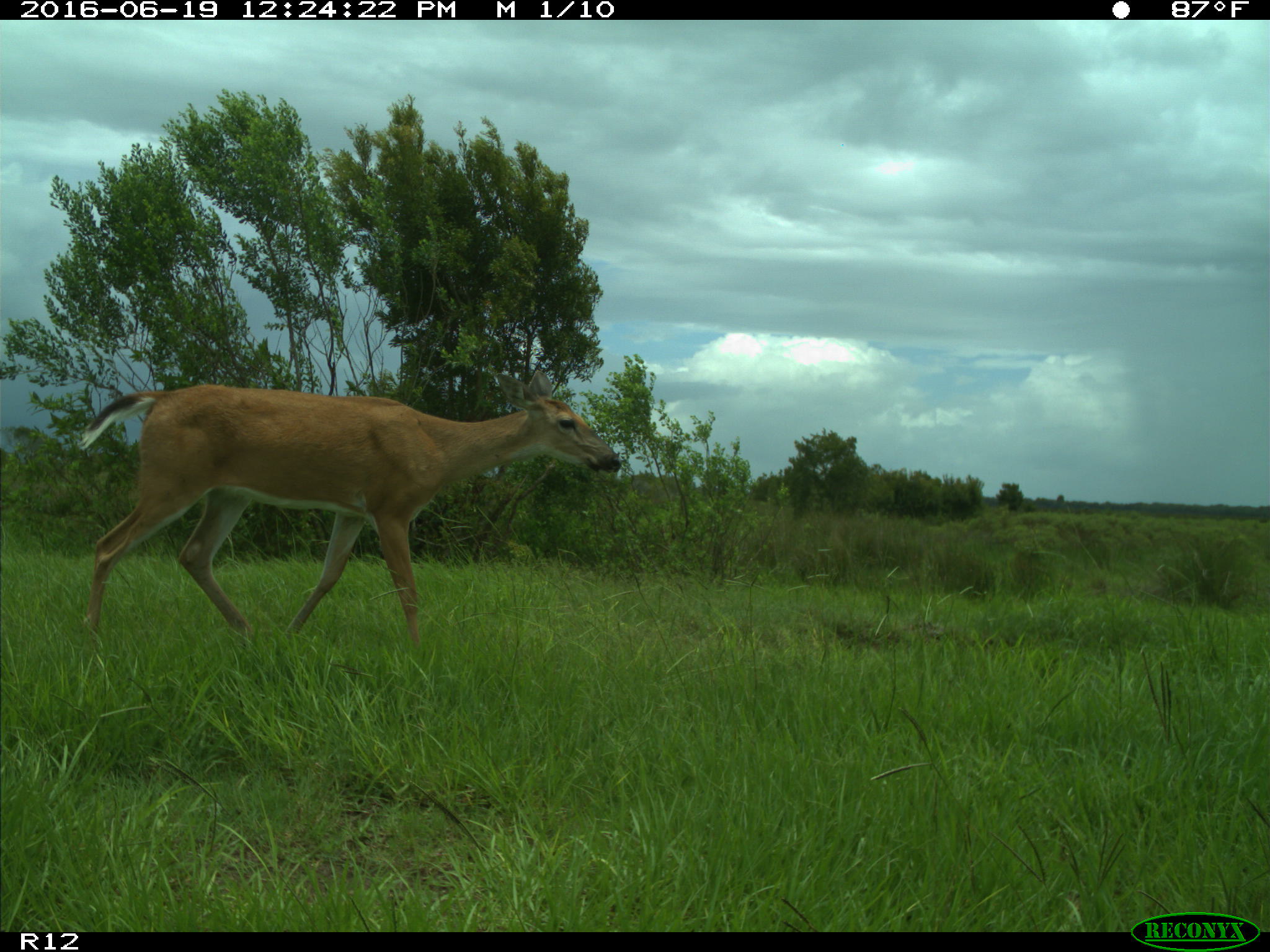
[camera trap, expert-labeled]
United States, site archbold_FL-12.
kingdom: Animalia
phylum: Chordata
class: Mammalia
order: Artiodactyla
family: Cervidae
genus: Odocoileus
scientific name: Odocoileus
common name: deer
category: unidentified deer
Unidentified deer (deer) (Odocoileus).